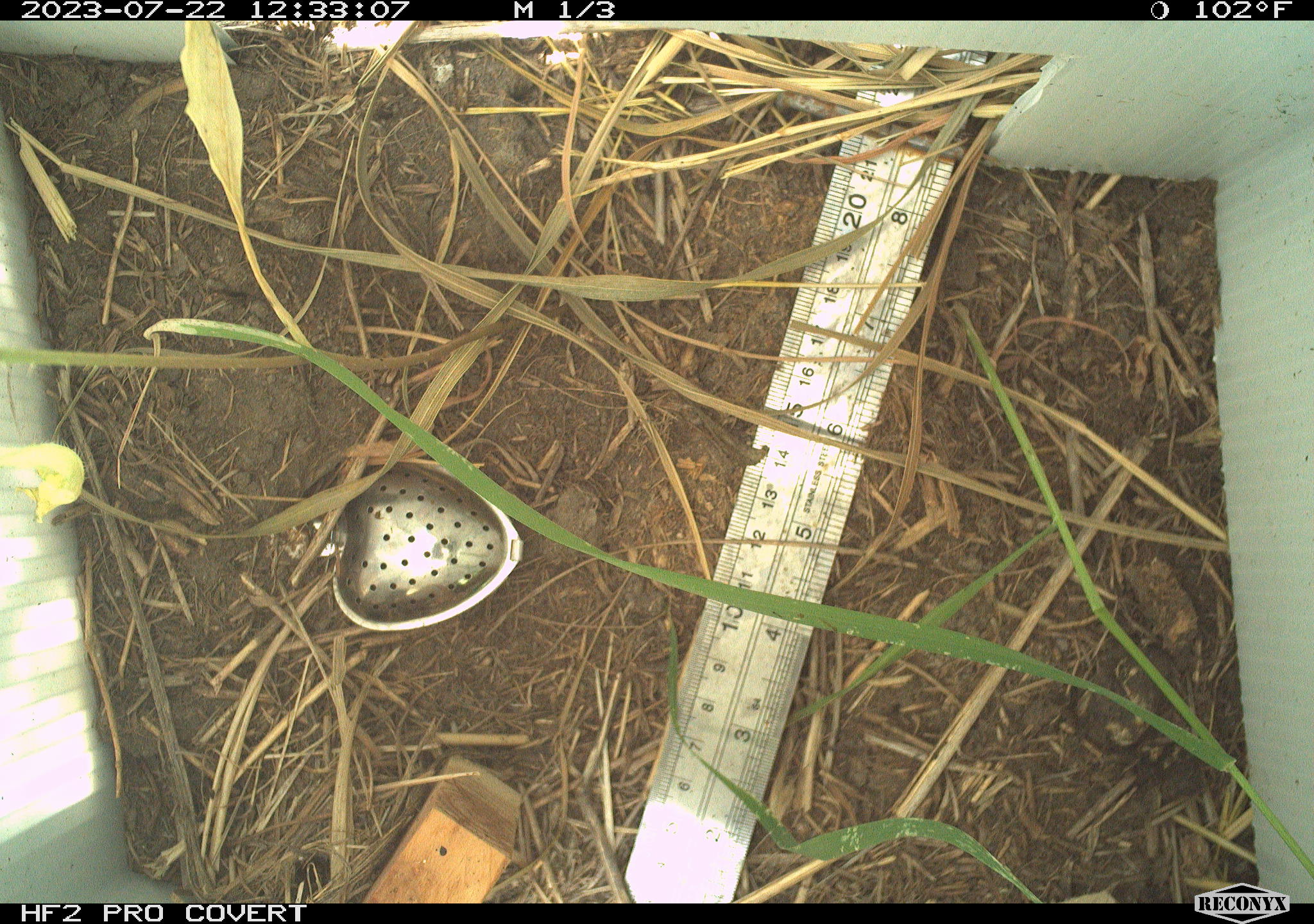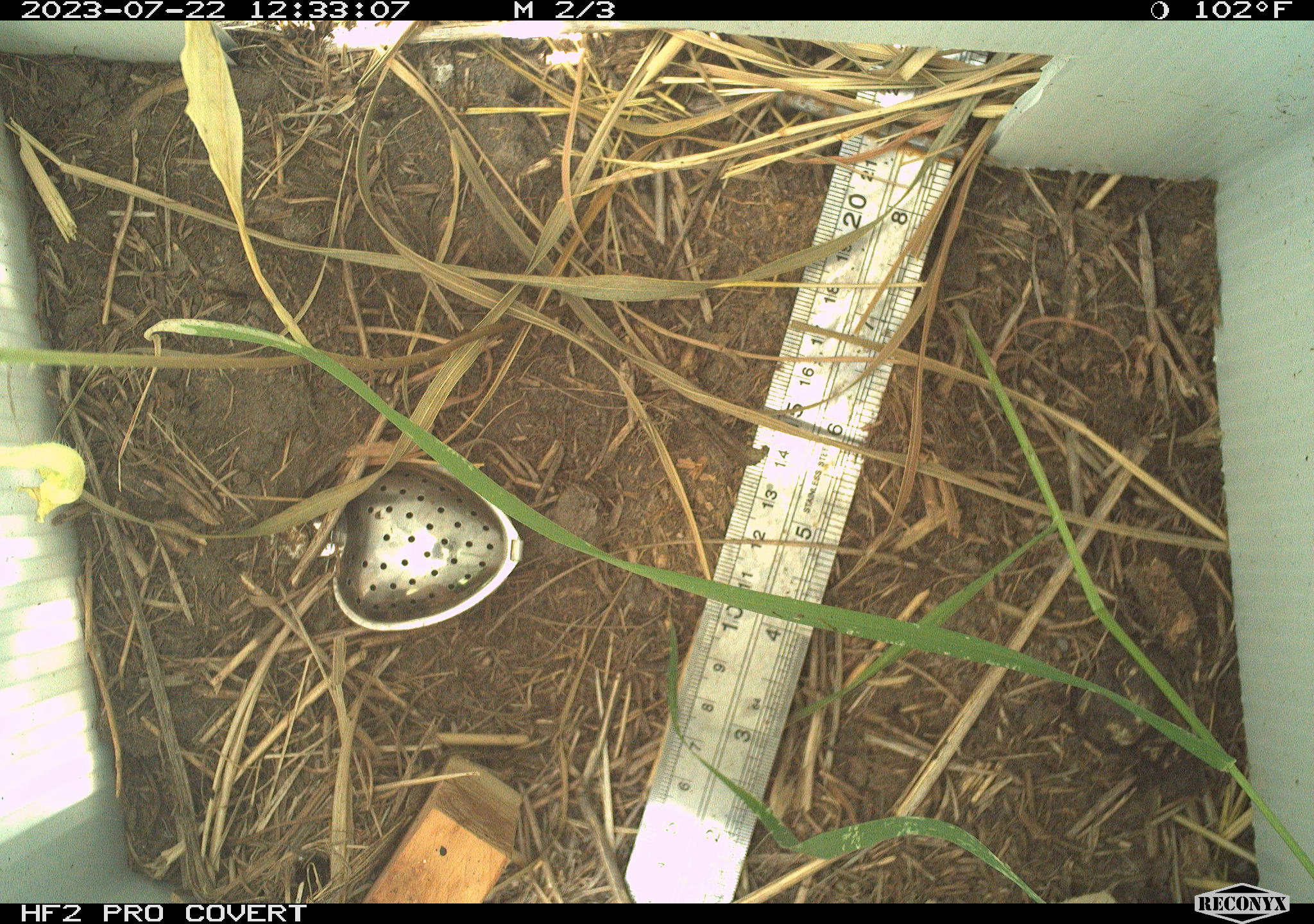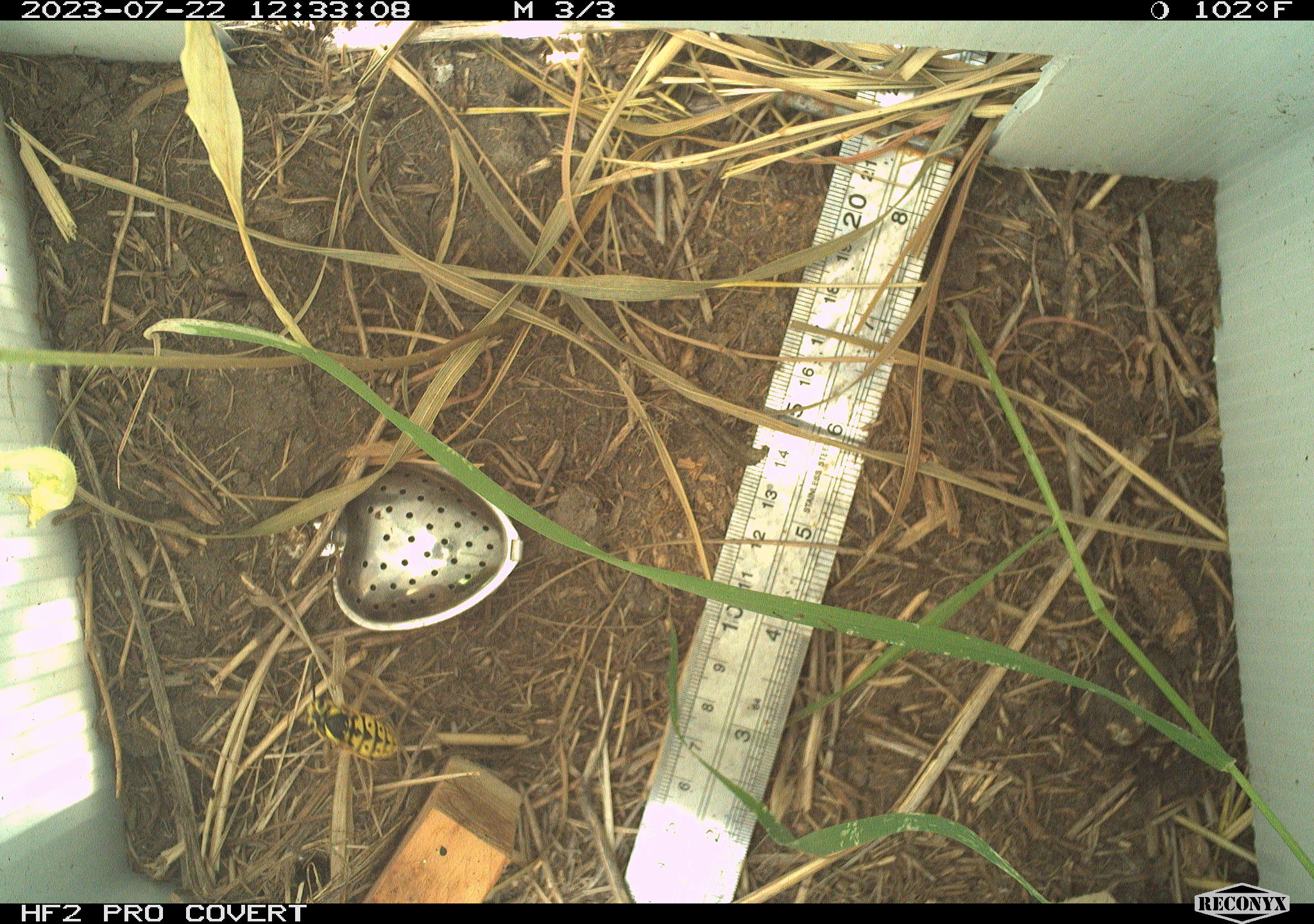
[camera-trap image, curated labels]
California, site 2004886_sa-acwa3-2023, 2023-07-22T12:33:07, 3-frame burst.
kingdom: Animalia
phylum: Arthropoda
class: Insecta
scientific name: Insecta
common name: insect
Insect (Insecta).